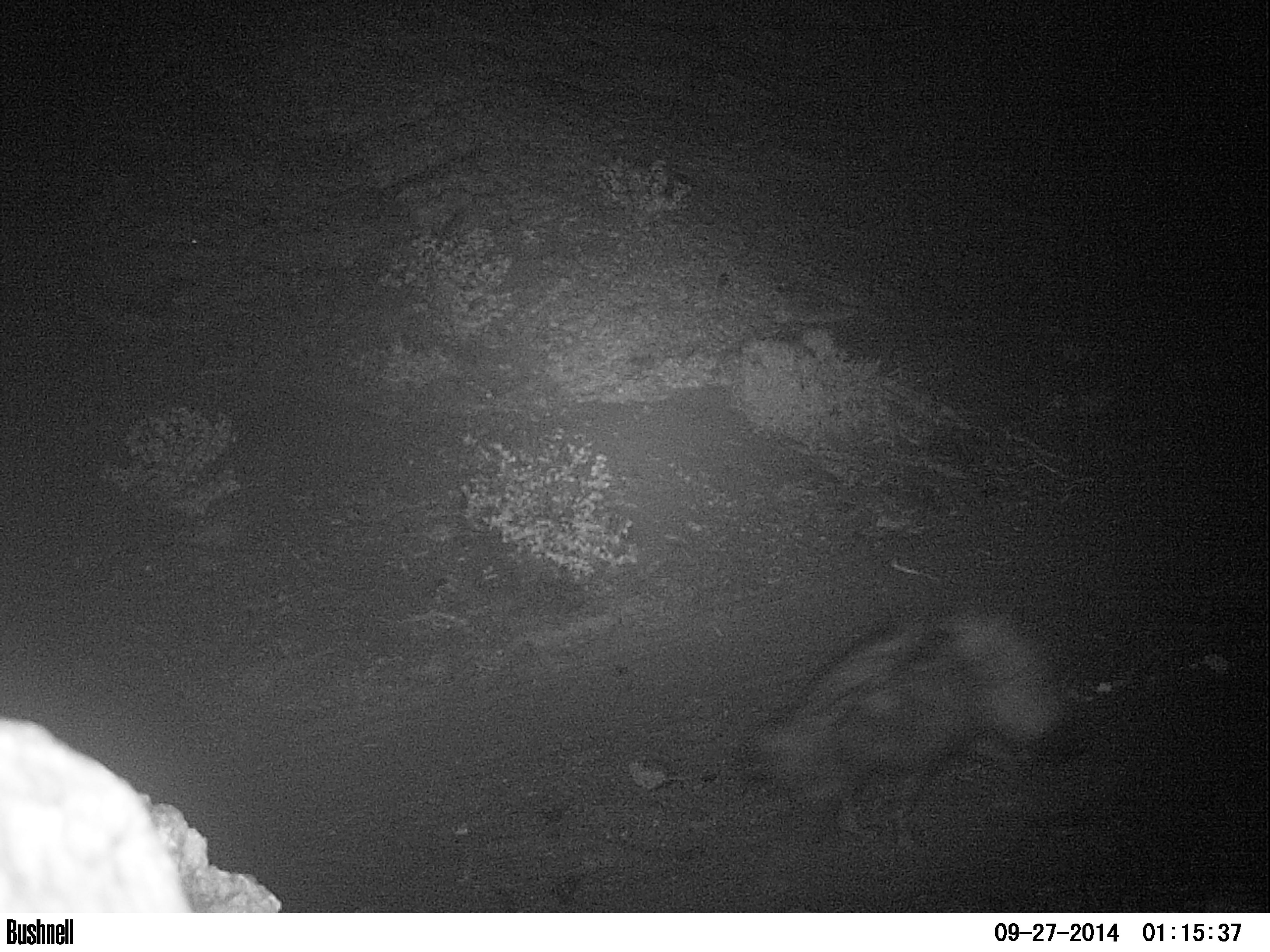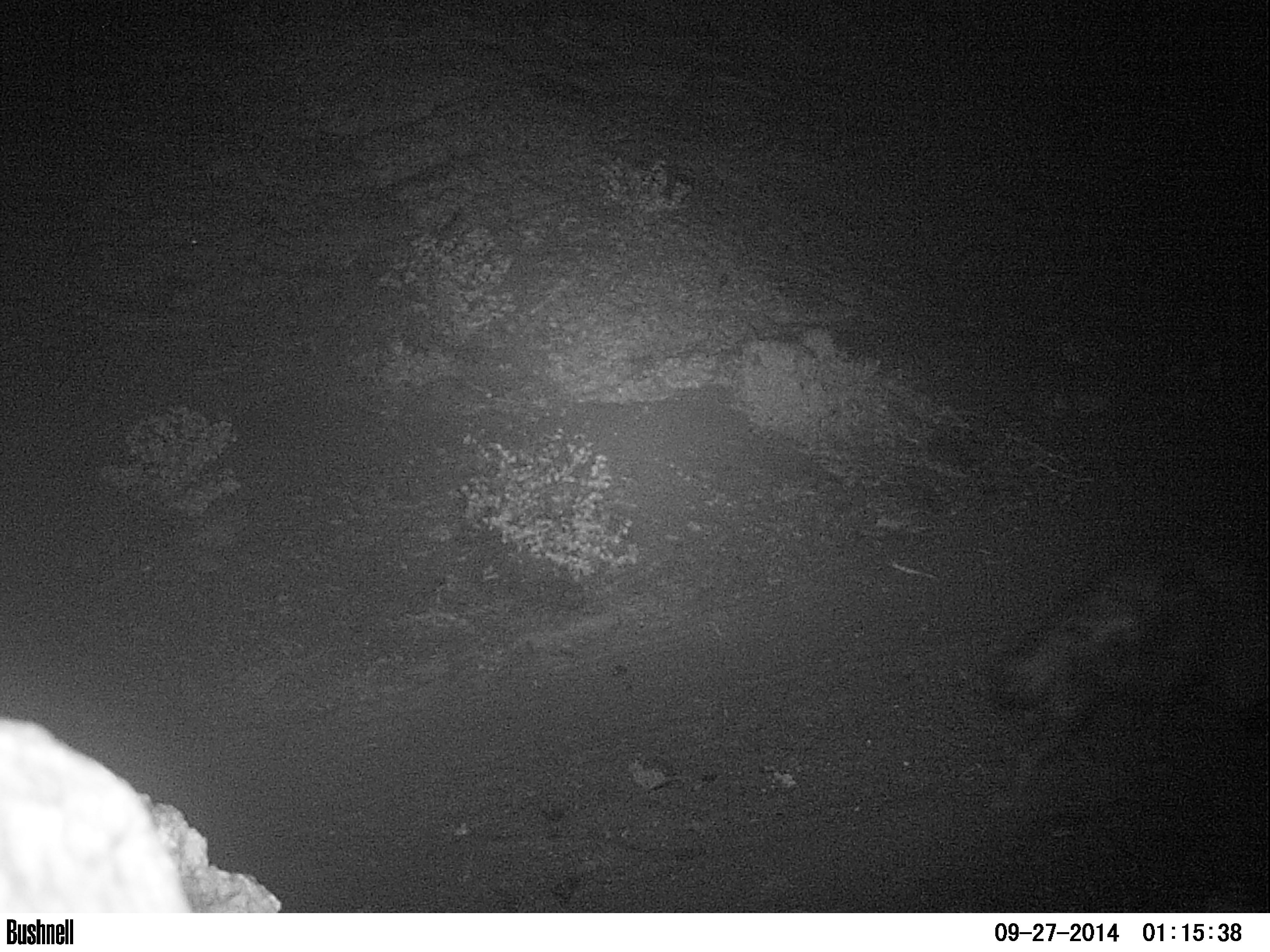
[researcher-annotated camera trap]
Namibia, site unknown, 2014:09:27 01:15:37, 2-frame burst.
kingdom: Animalia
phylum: Chordata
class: Mammalia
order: Carnivora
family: Hyaenidae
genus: Parahyaena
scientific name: Parahyaena brunnea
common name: brown hyena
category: hyaena brunnea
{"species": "hyaena brunnea (brown hyena) (Parahyaena brunnea)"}